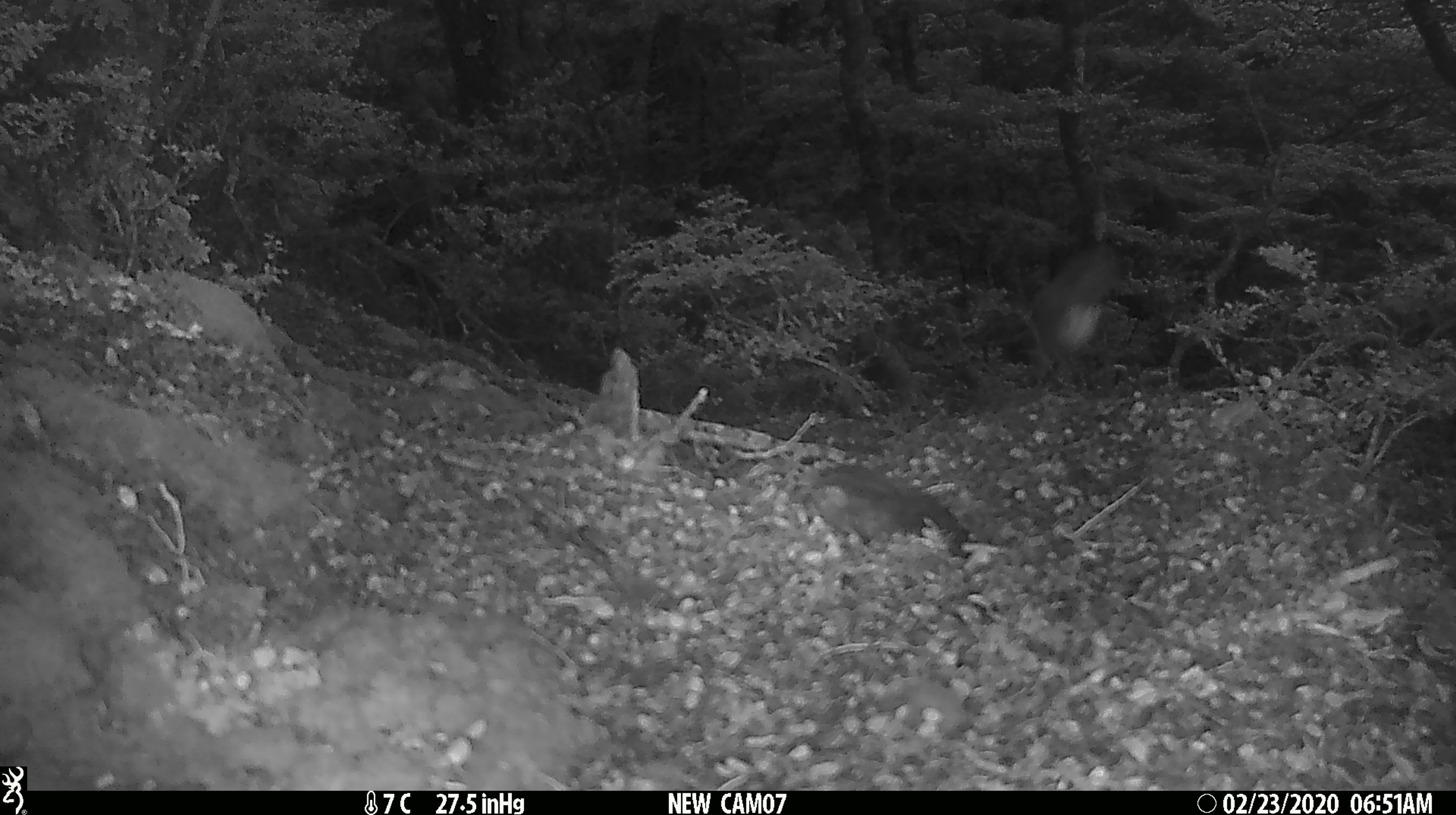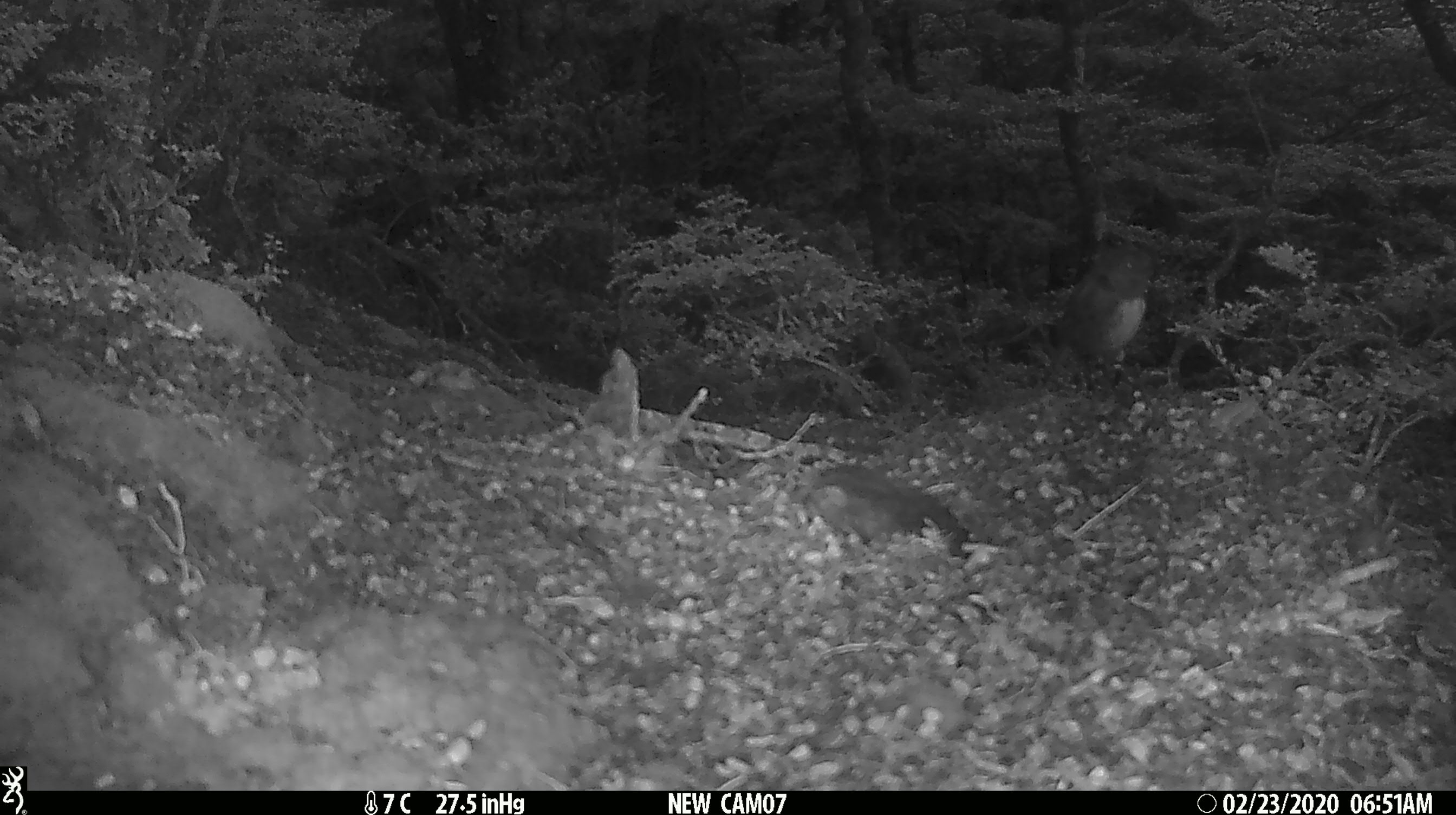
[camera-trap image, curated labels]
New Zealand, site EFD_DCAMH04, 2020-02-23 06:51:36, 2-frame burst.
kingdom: Animalia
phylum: Chordata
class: Aves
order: Passeriformes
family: Petroicidae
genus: Petroica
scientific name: Petroica australis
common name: new zealand robin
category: robin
Robin (new zealand robin) (Petroica australis).